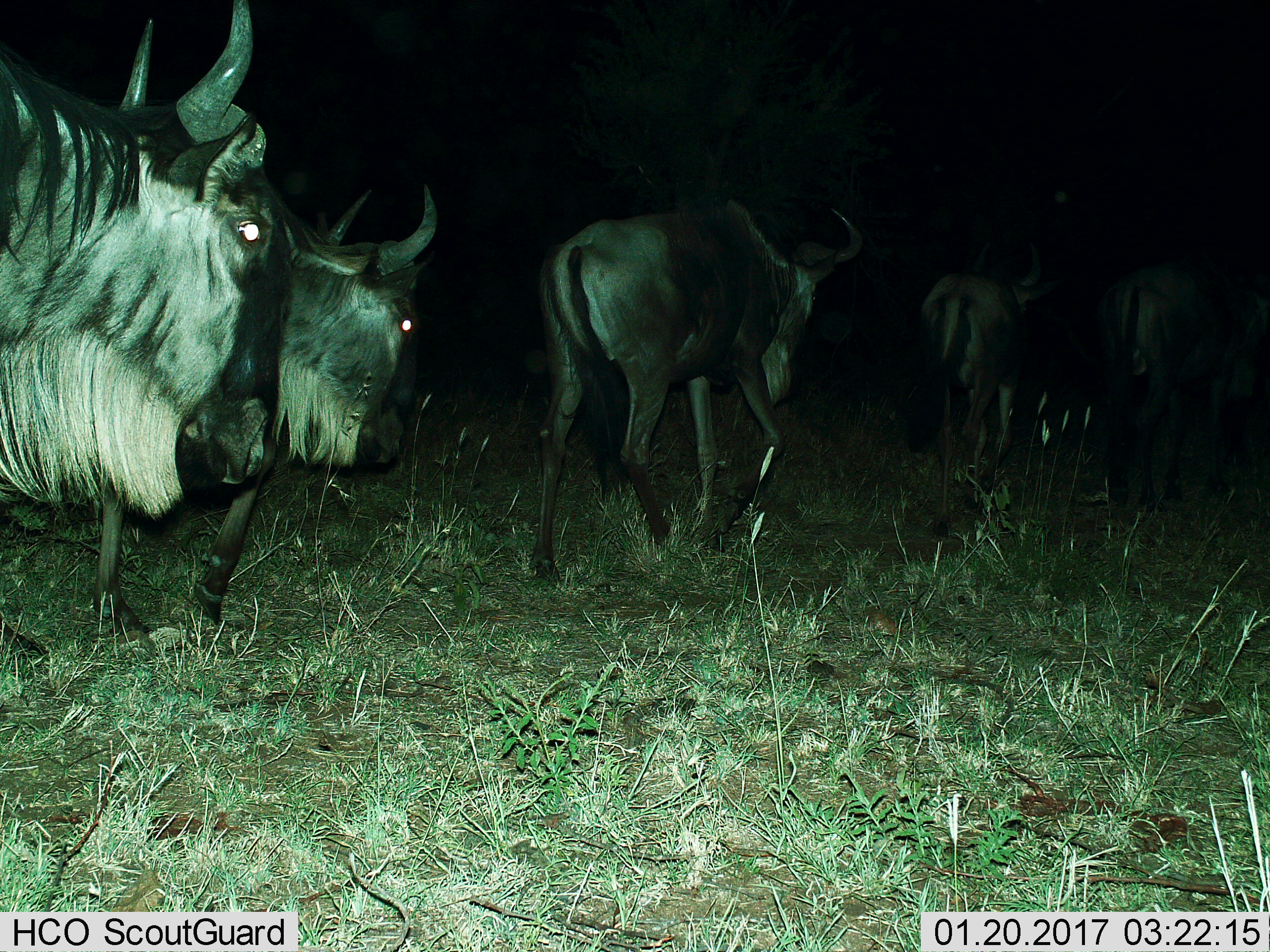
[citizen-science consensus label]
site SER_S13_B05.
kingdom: Animalia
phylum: Chordata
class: Mammalia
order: Artiodactyla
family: Bovidae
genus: Connochaetes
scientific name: Connochaetes taurinus taurinus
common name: blue wildebeest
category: wildebeestblue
Wildebeestblue (blue wildebeest) (Connochaetes taurinus taurinus), count 5. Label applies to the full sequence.